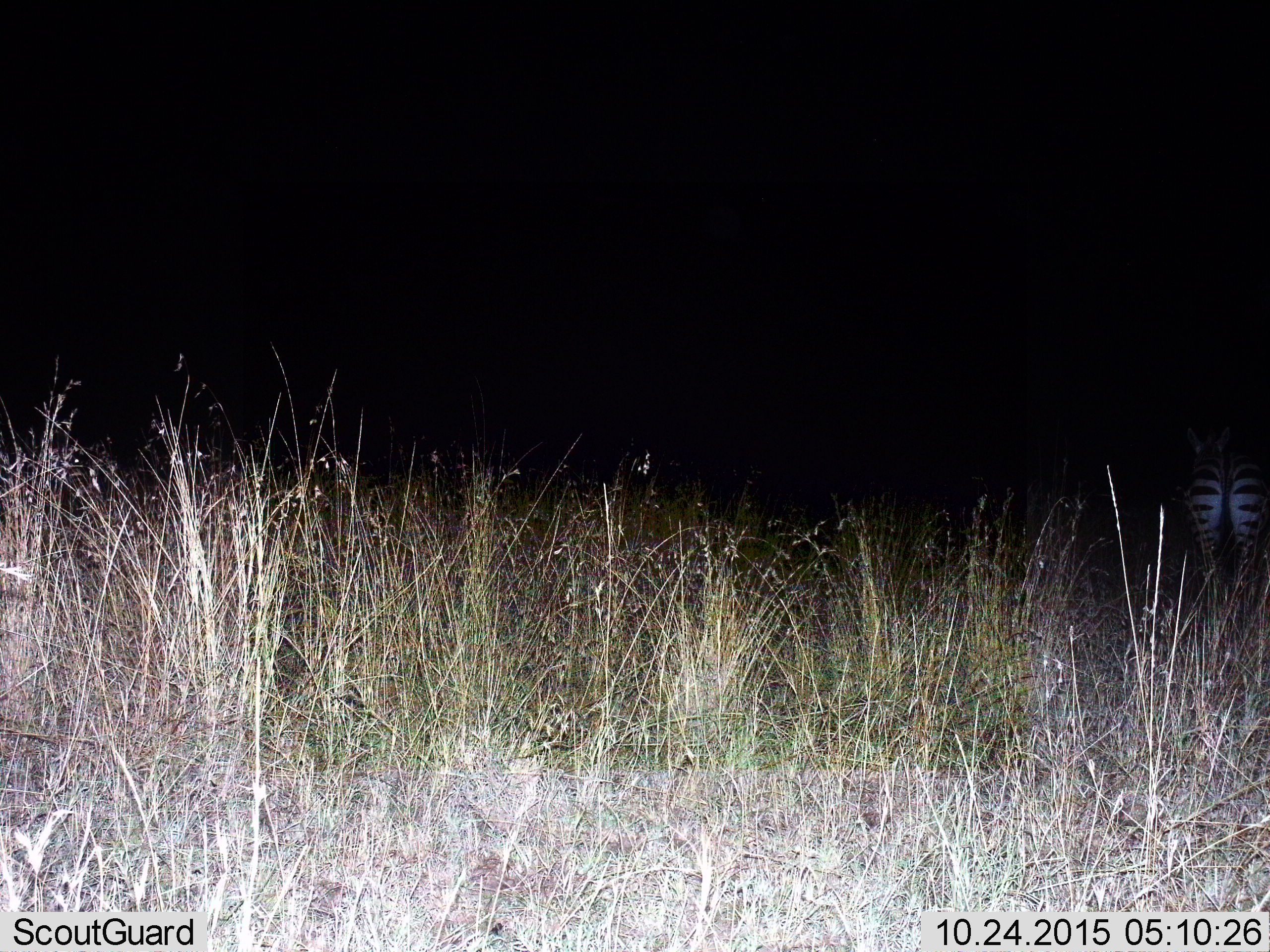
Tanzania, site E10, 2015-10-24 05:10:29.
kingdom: Animalia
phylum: Chordata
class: Mammalia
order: Perissodactyla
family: Equidae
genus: Equus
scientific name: Equus quagga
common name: plains zebra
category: zebra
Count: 1.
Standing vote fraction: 75%.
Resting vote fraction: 0%.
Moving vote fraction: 25%.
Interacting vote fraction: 0%.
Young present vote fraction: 0%.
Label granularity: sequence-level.